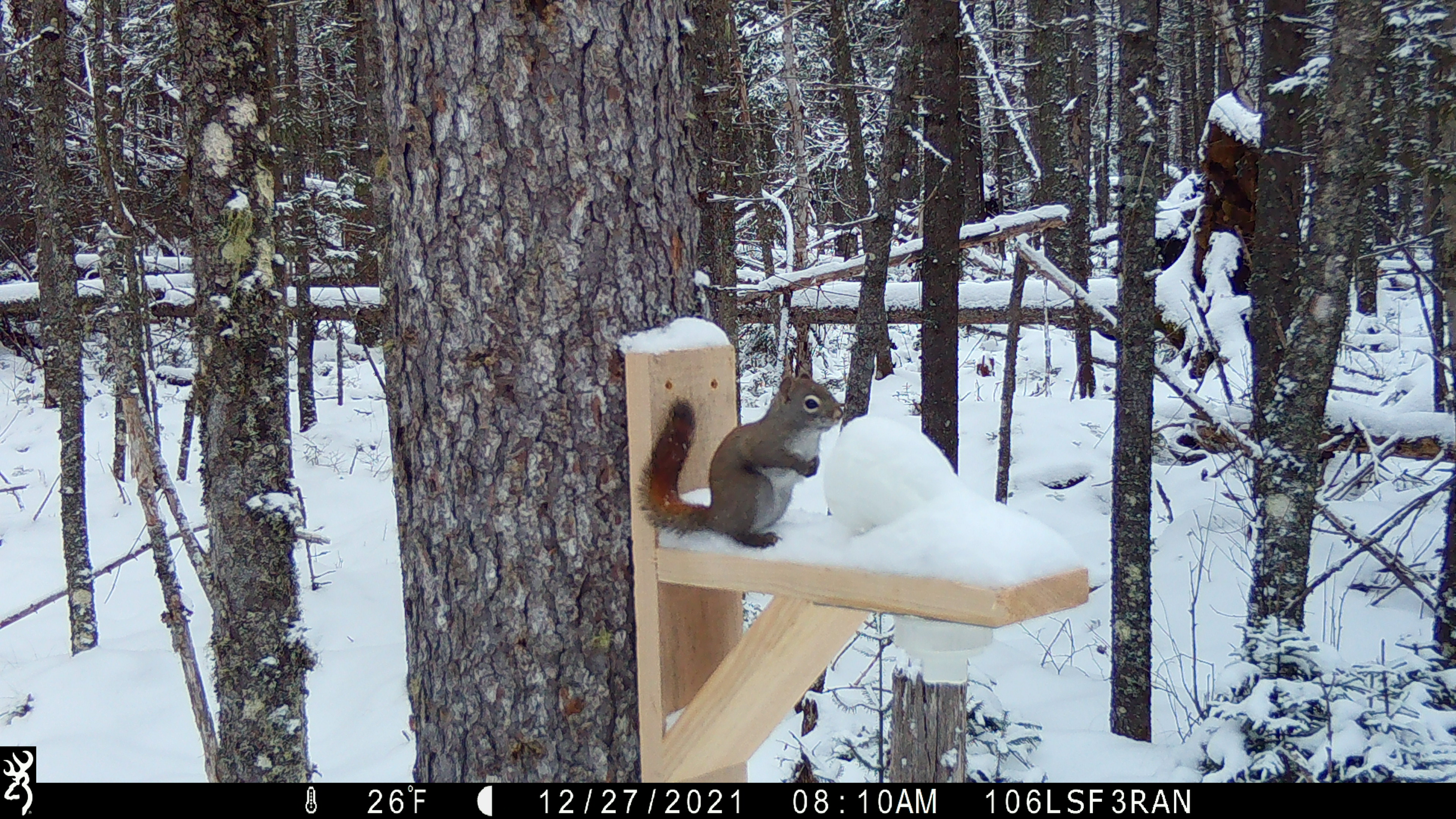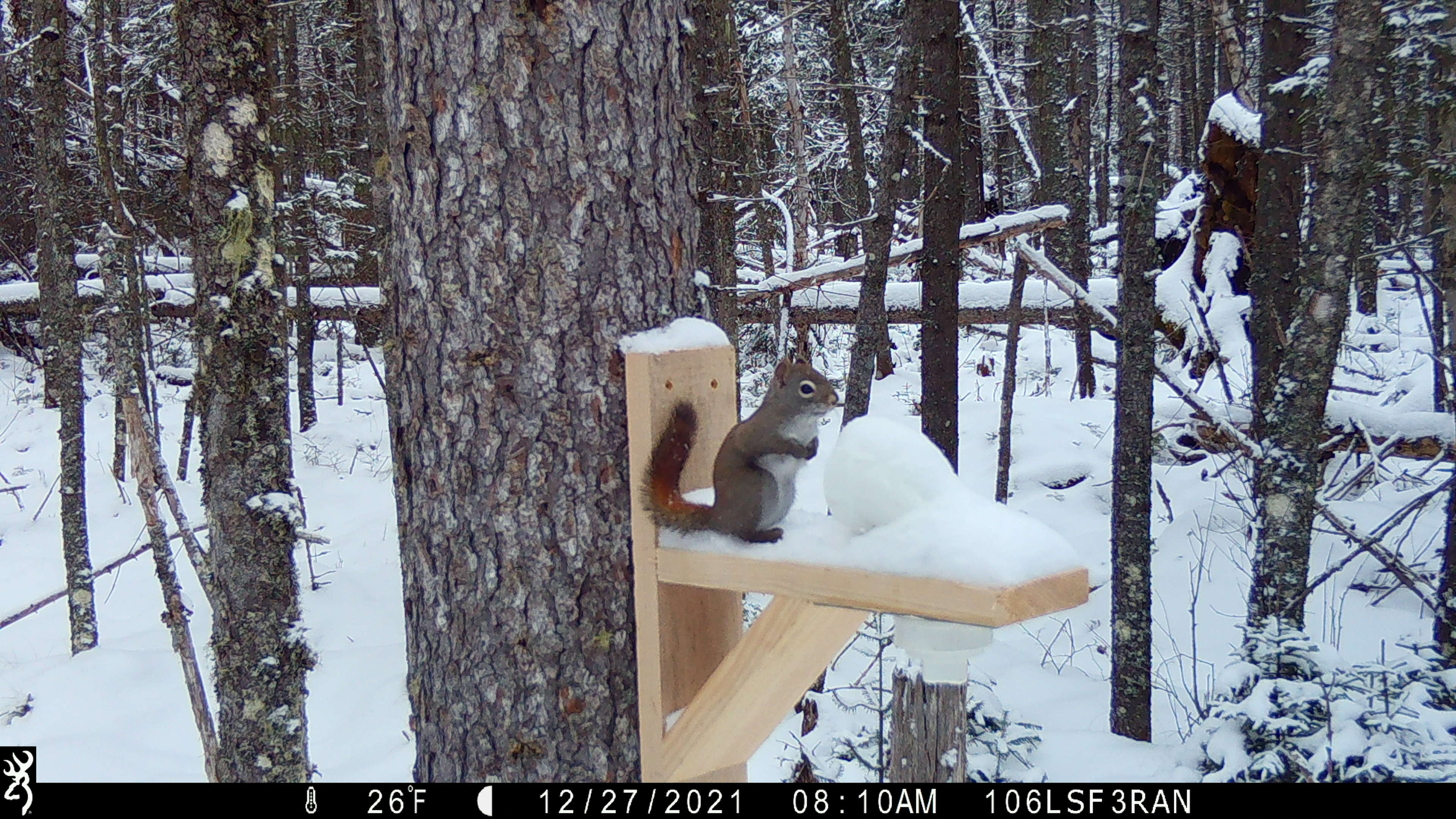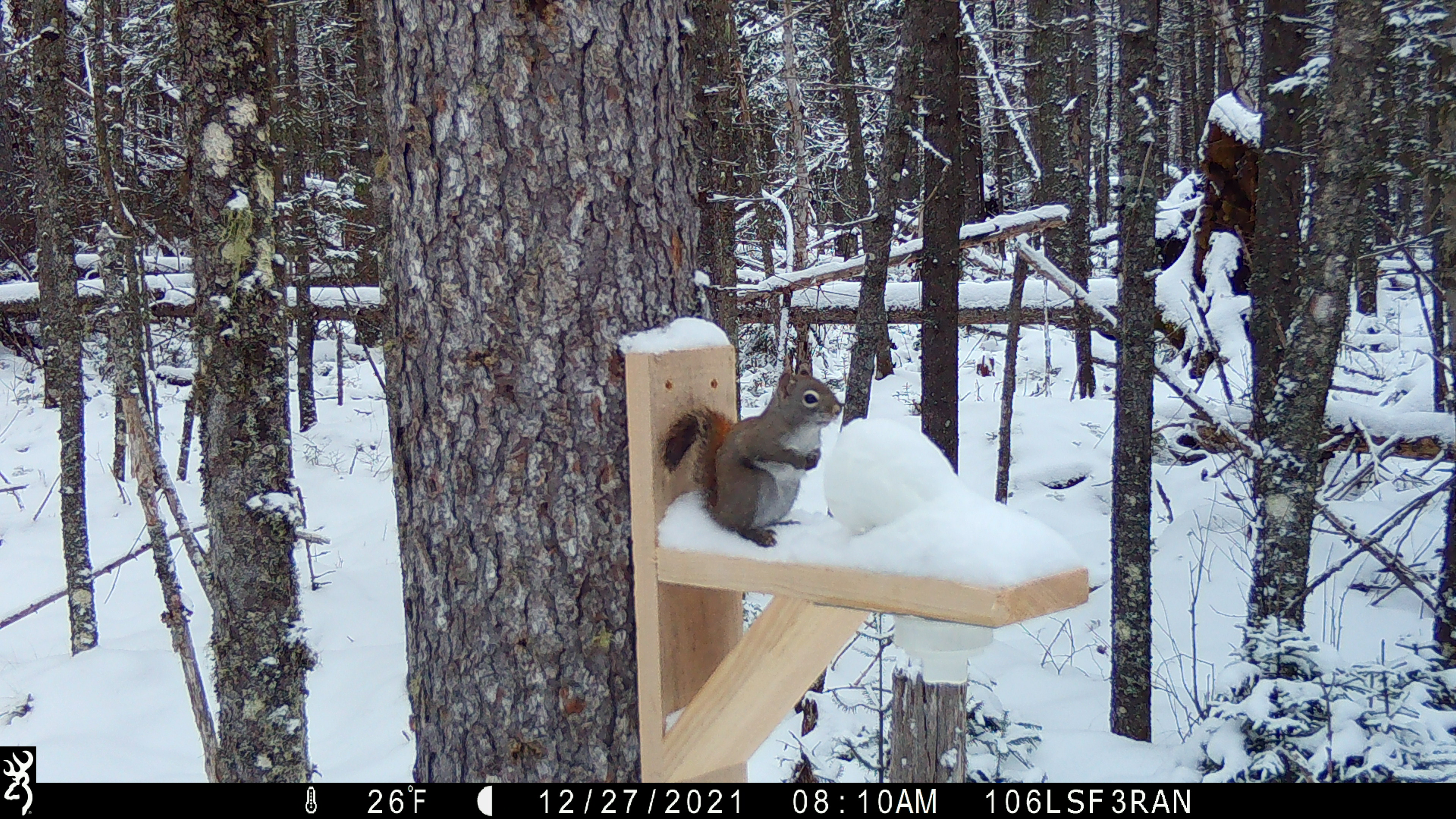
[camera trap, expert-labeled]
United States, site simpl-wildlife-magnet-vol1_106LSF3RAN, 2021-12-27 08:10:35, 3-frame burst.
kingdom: Animalia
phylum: Chordata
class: Mammalia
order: Rodentia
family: Sciuridae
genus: Tamiasciurus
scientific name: Tamiasciurus hudsonicus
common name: red squirrel